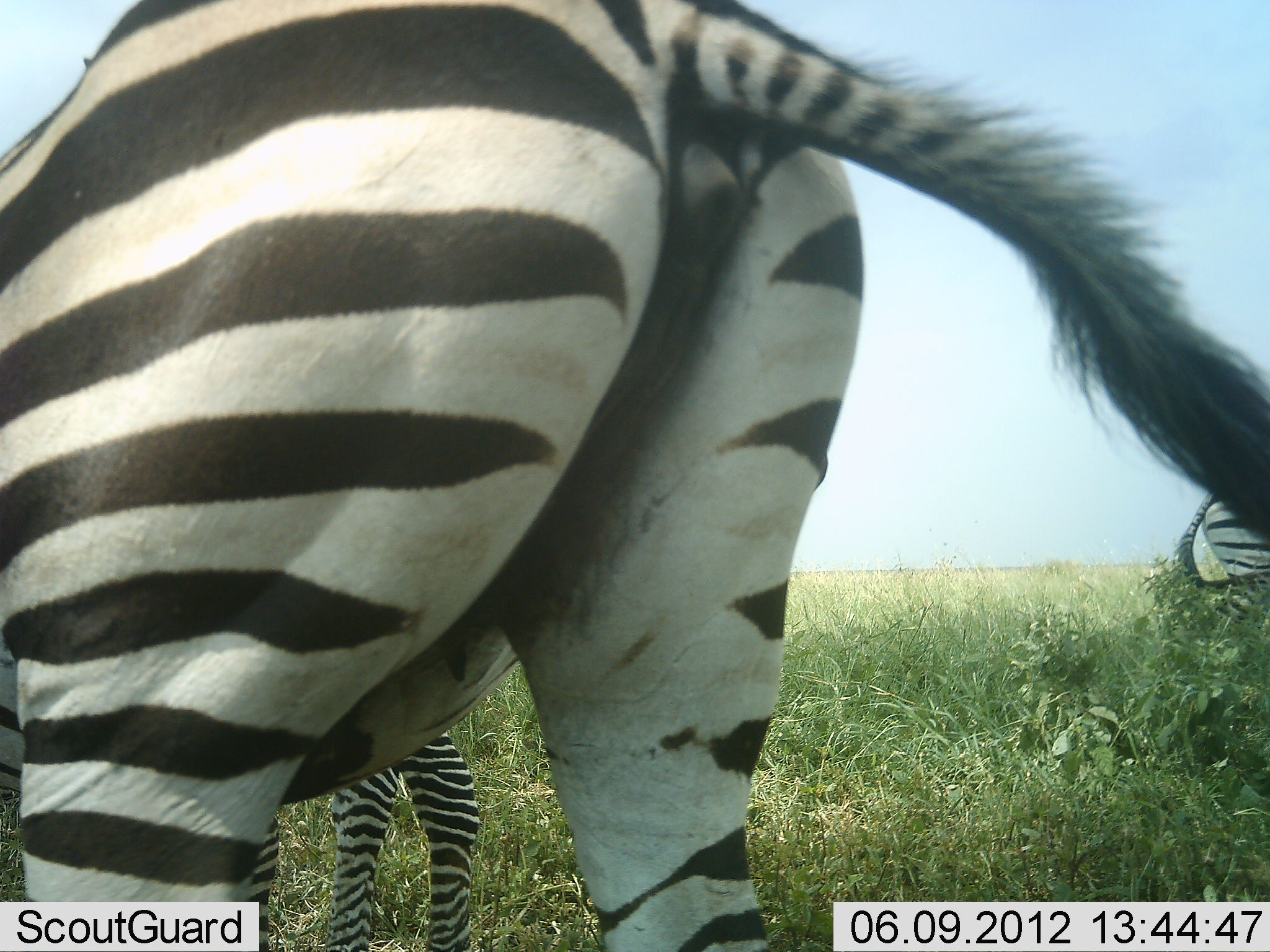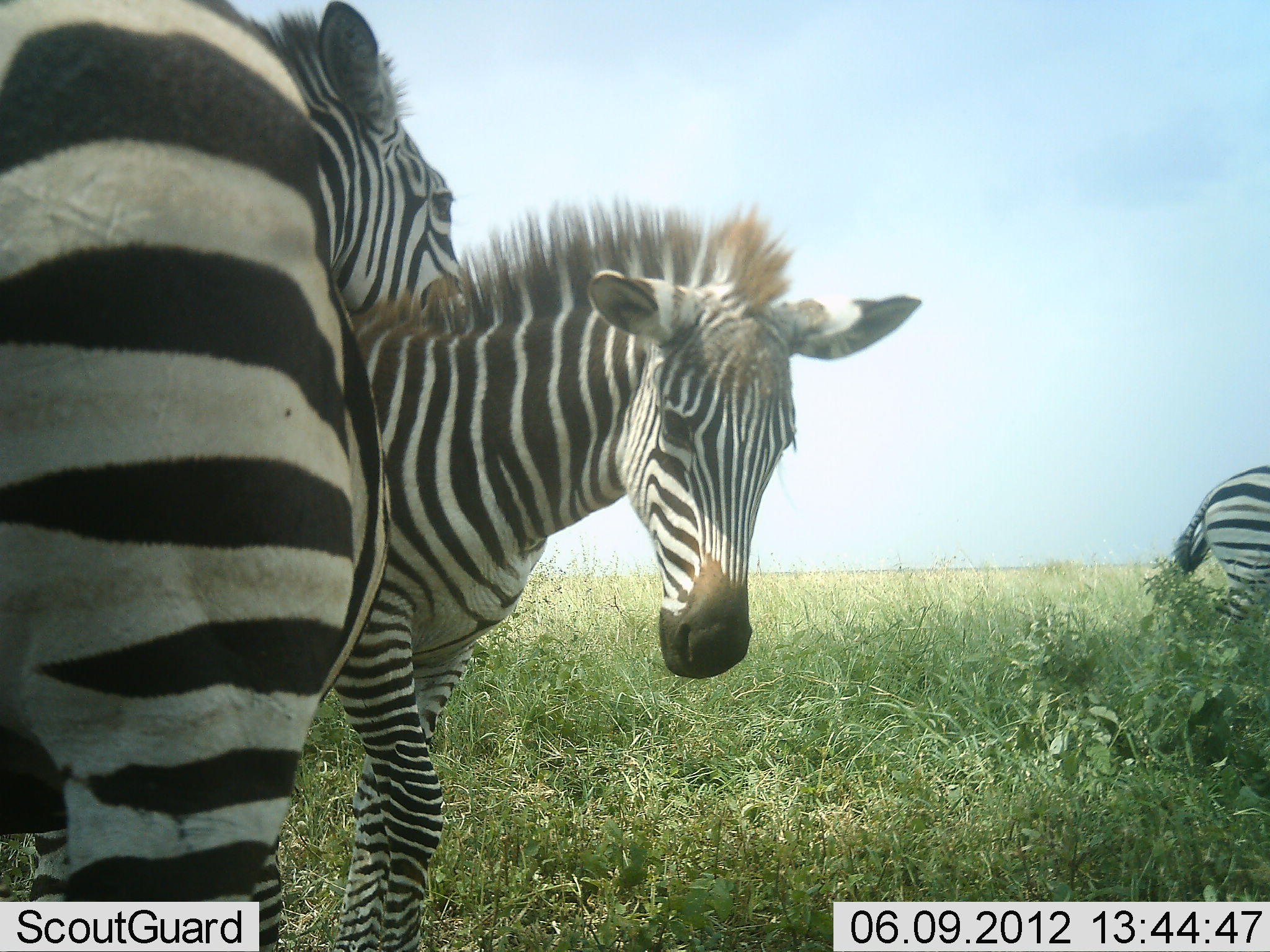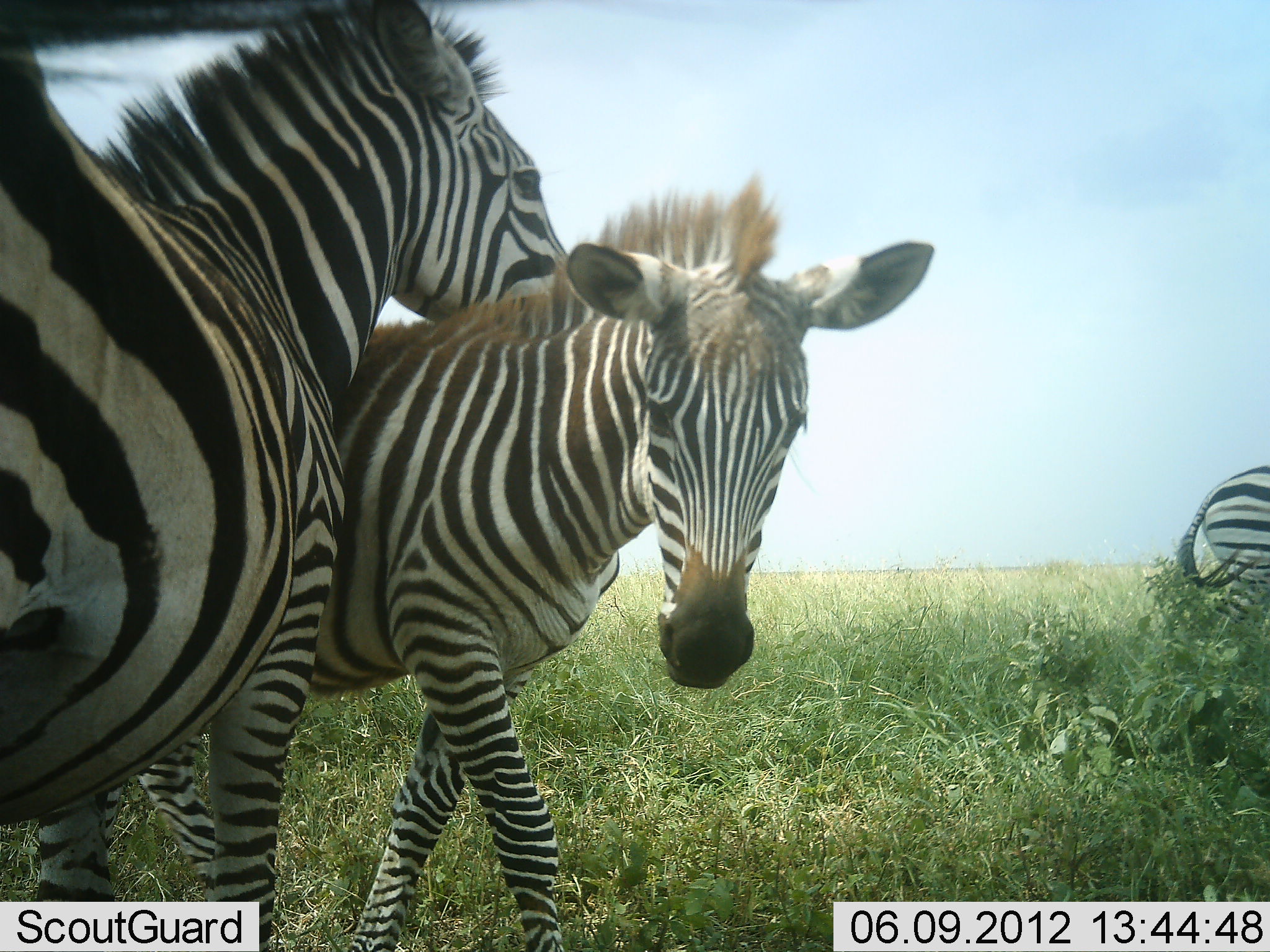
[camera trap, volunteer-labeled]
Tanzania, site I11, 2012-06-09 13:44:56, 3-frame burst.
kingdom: Animalia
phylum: Chordata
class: Mammalia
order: Perissodactyla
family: Equidae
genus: Equus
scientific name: Equus quagga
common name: plains zebra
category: zebra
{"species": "zebra (plains zebra) (Equus quagga)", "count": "3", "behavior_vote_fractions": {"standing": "70%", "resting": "0%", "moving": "90%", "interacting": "40%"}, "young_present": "20%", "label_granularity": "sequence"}